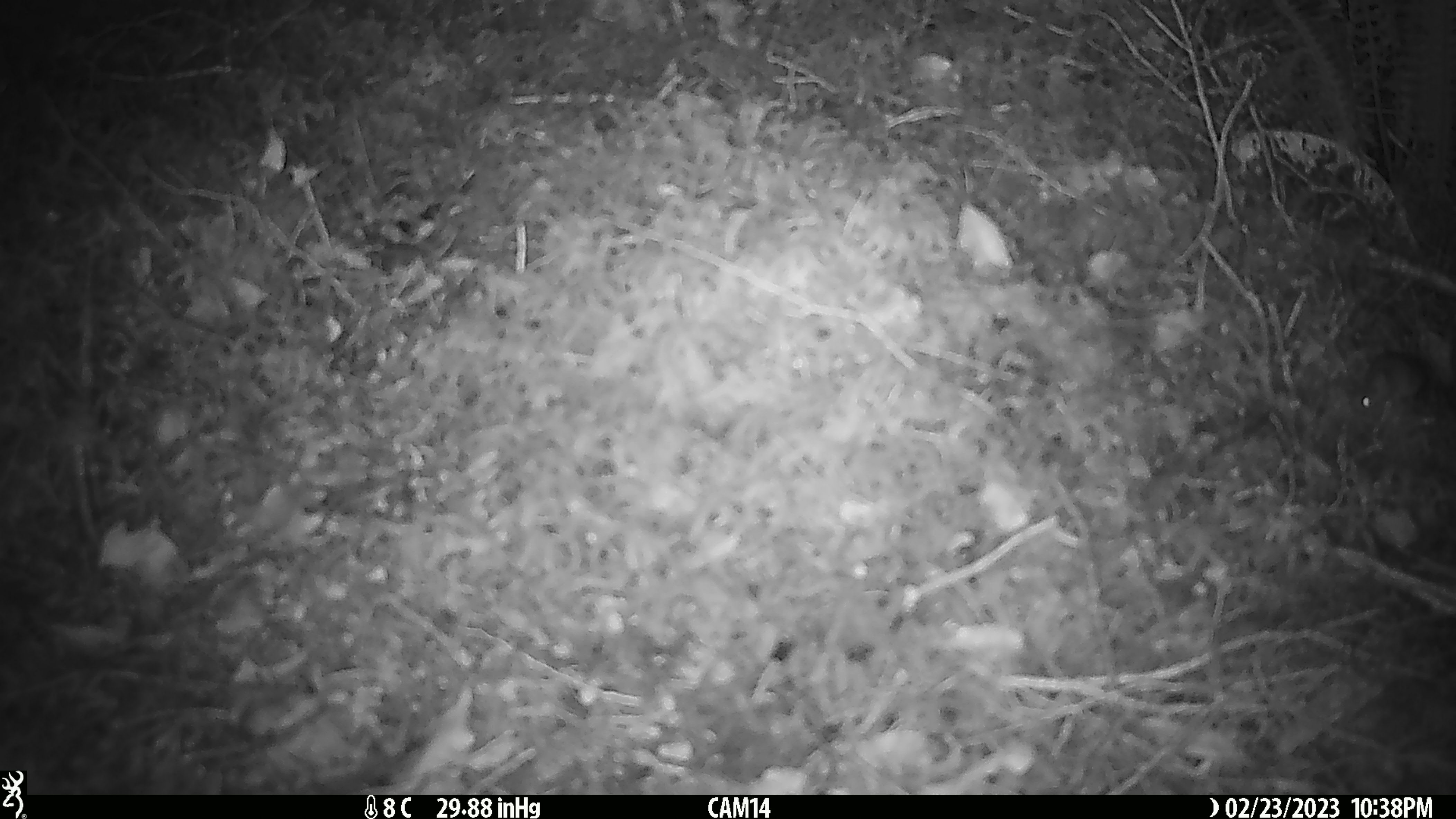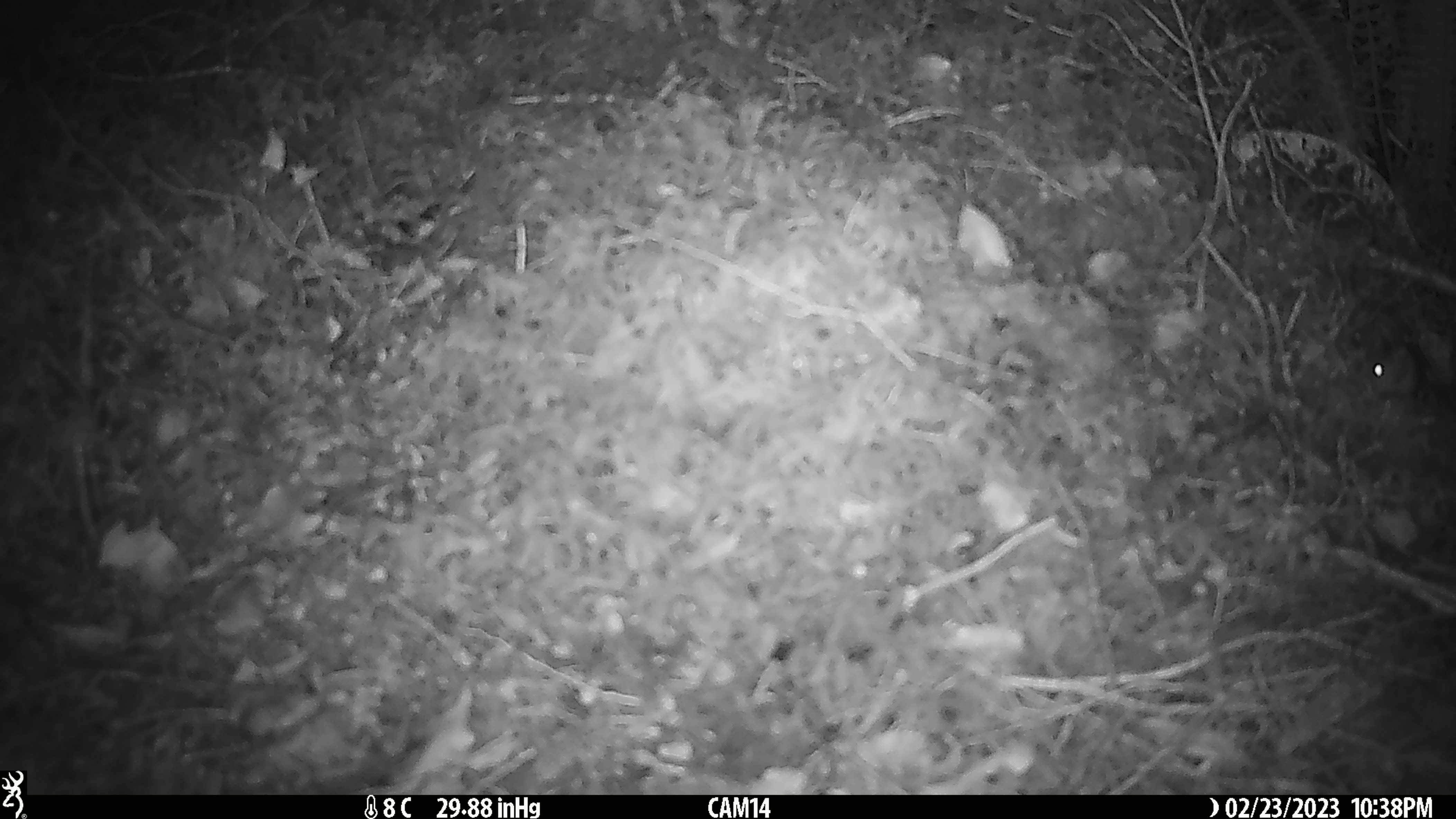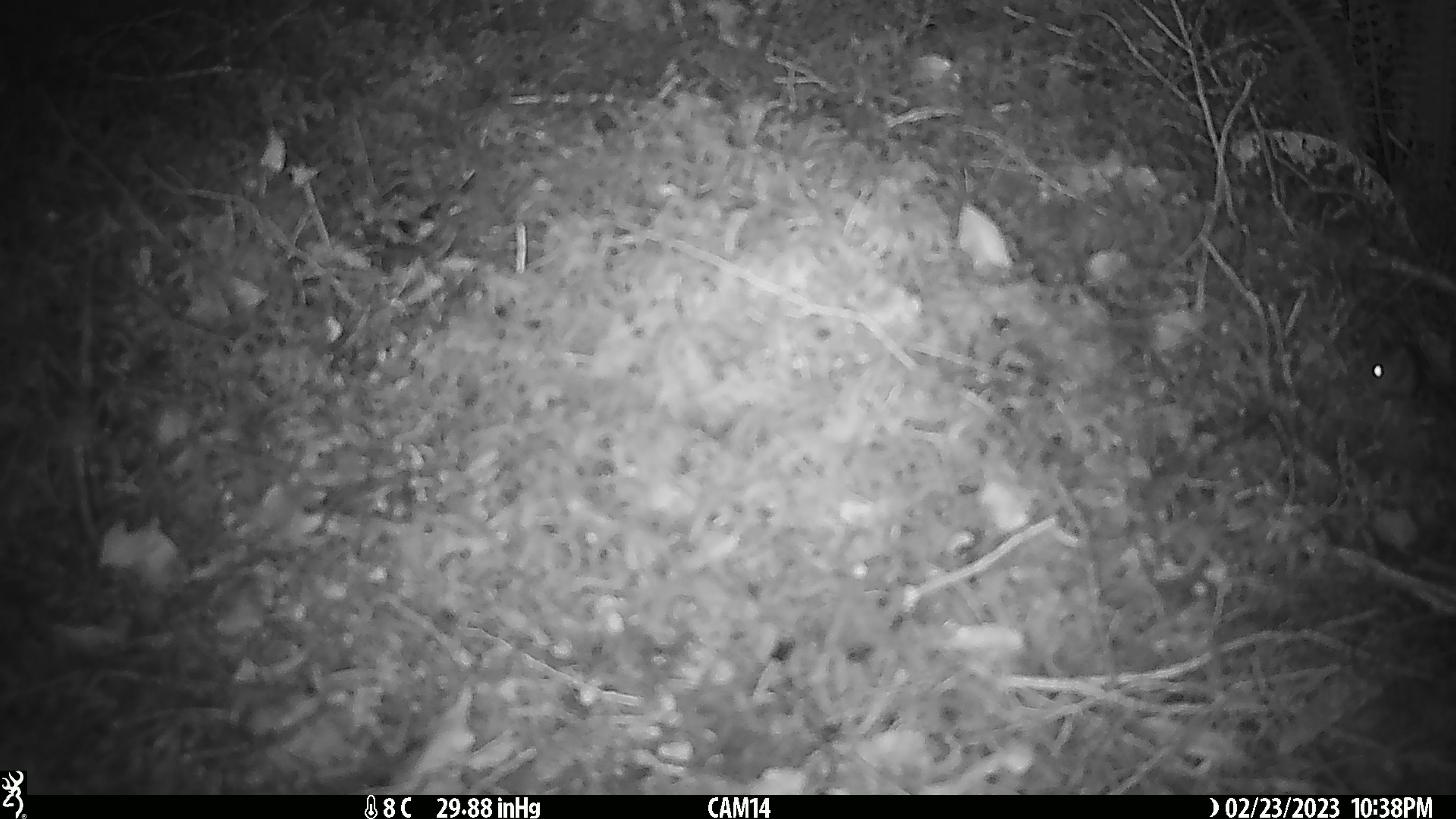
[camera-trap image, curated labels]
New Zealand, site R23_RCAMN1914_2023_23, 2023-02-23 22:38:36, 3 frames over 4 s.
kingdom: Animalia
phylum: Chordata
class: Mammalia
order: Rodentia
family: Muridae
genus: Mus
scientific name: Mus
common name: mouse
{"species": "mouse (Mus)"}